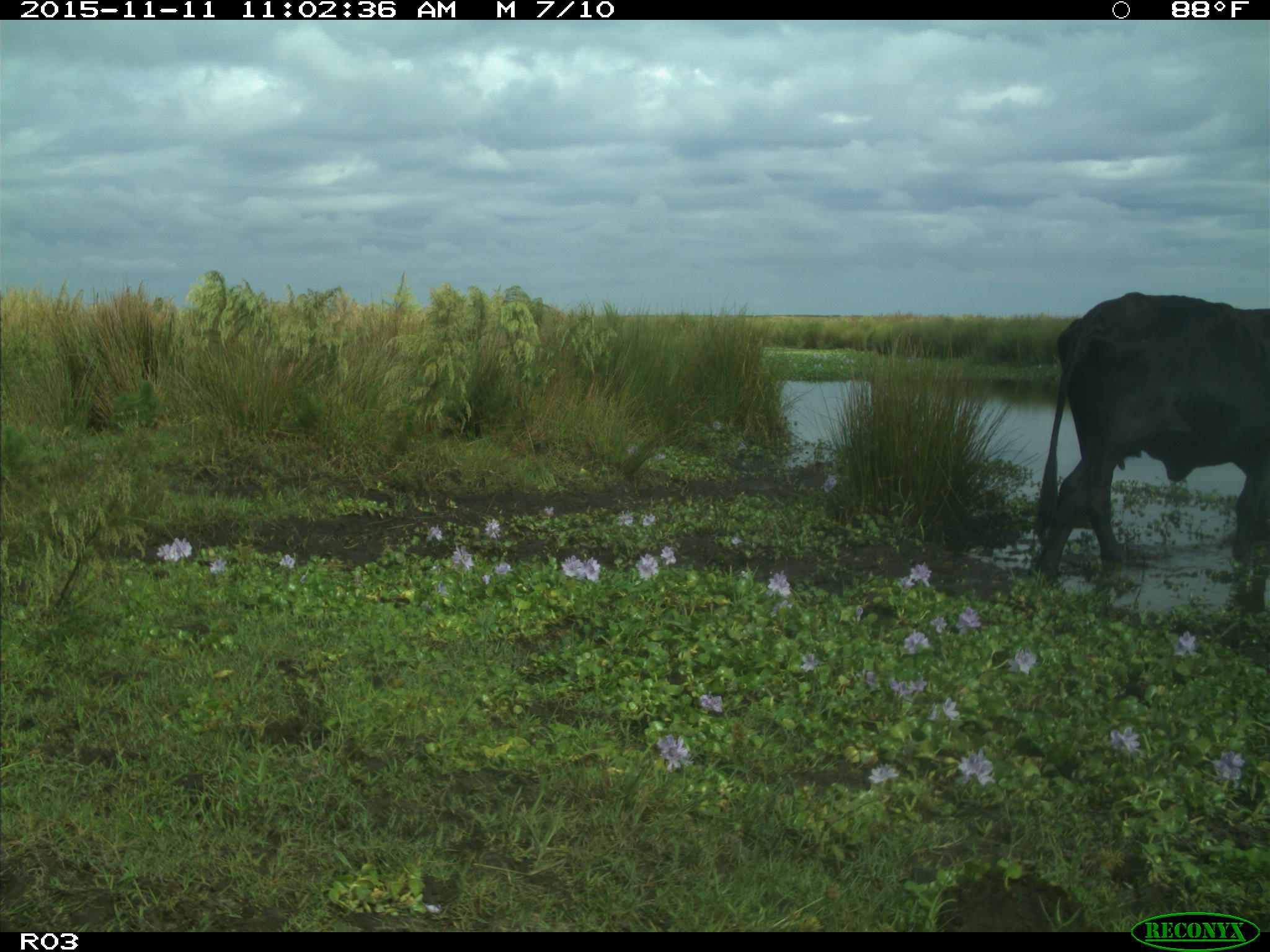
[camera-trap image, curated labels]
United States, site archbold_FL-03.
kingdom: Animalia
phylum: Chordata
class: Mammalia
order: Artiodactyla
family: Bovidae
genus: Bos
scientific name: Bos taurus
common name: domestic cow